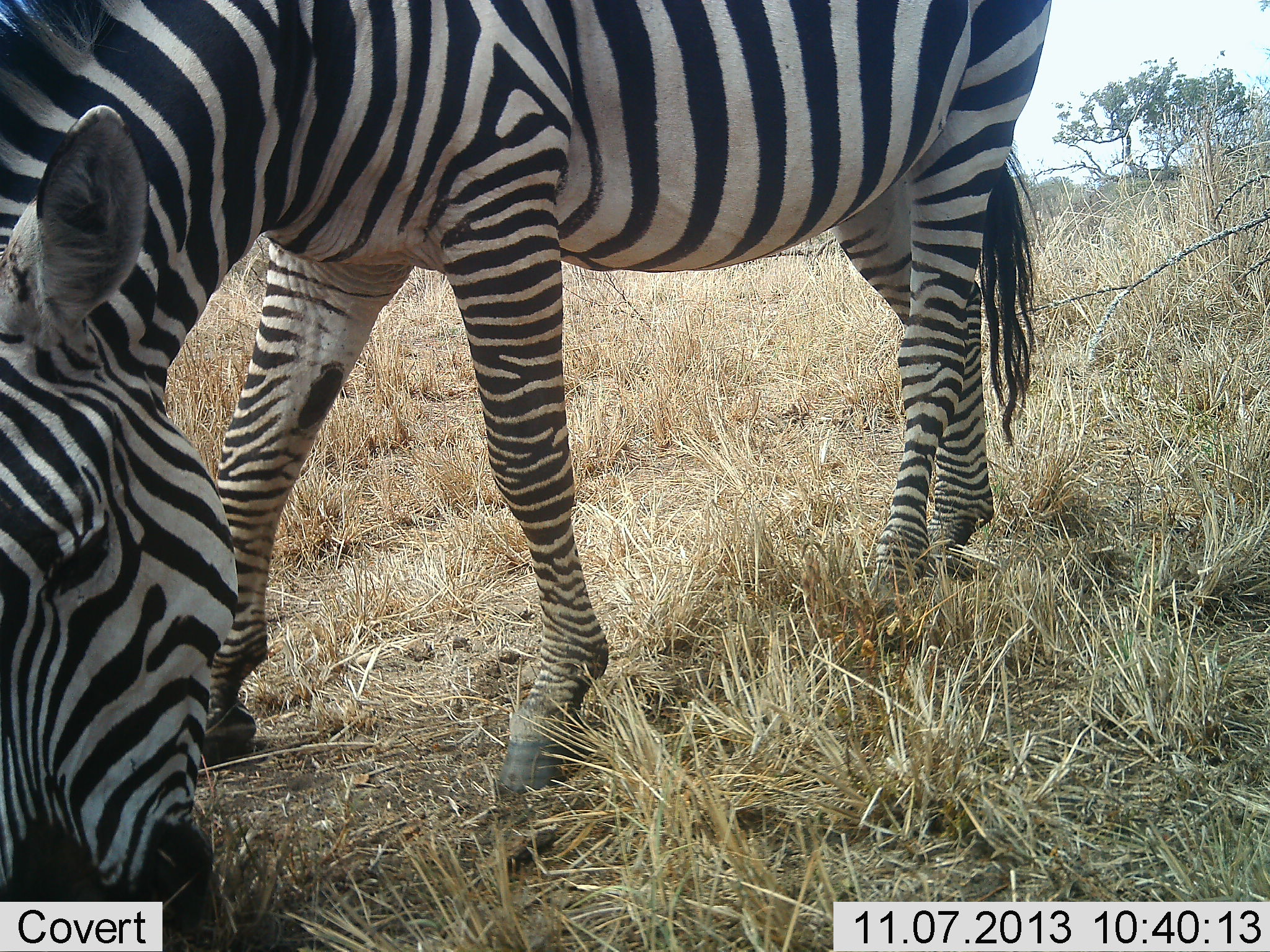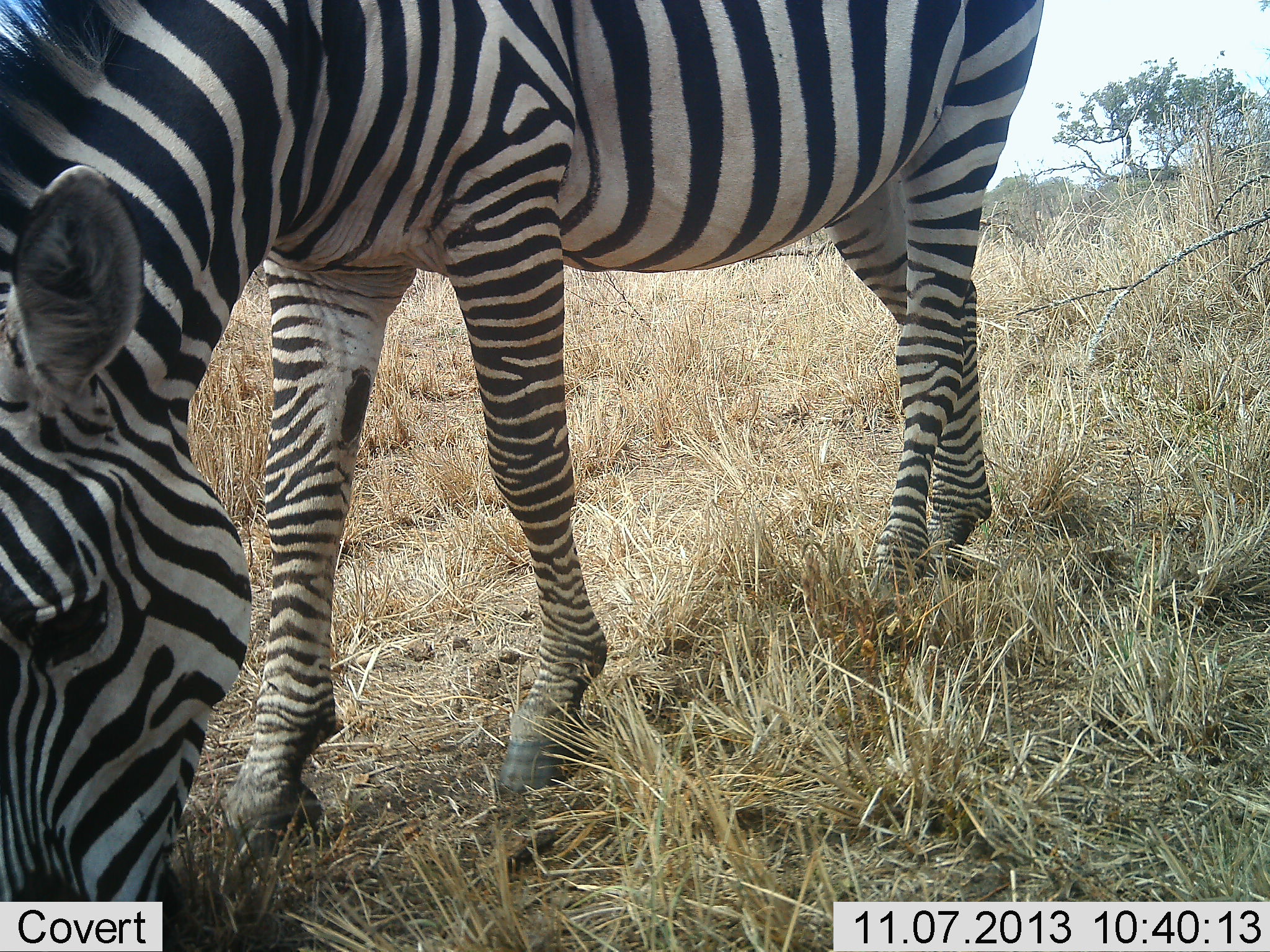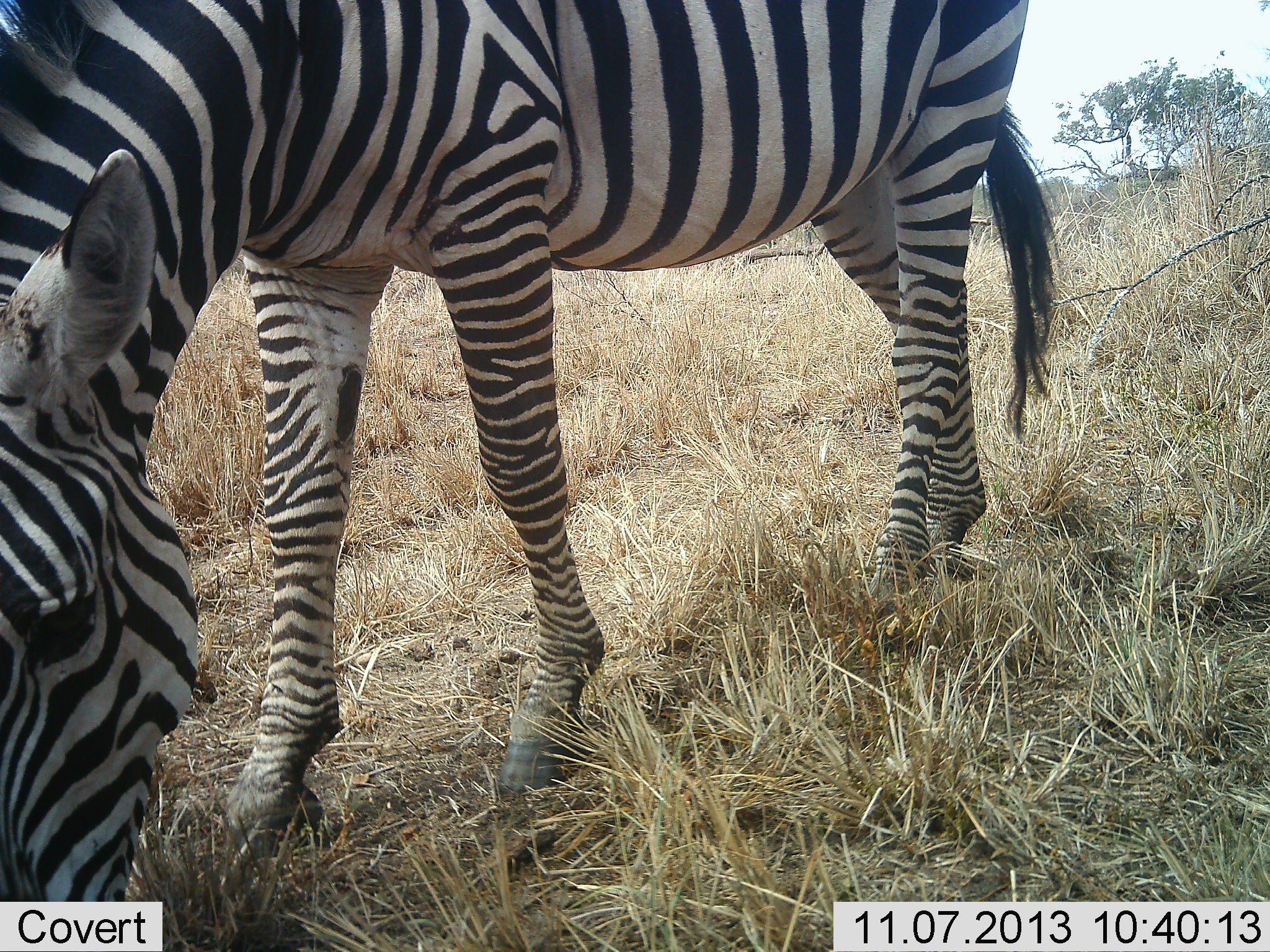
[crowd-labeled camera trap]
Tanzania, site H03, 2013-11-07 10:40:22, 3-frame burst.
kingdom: Animalia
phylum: Chordata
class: Mammalia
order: Perissodactyla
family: Equidae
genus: Equus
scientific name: Equus quagga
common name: plains zebra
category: zebra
Zebra (plains zebra) (Equus quagga), count 1. Behavior (volunteer vote fractions): standing 10%, resting 10%, moving 10%, interacting 0%. Young present (vote fraction): 0%. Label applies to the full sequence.